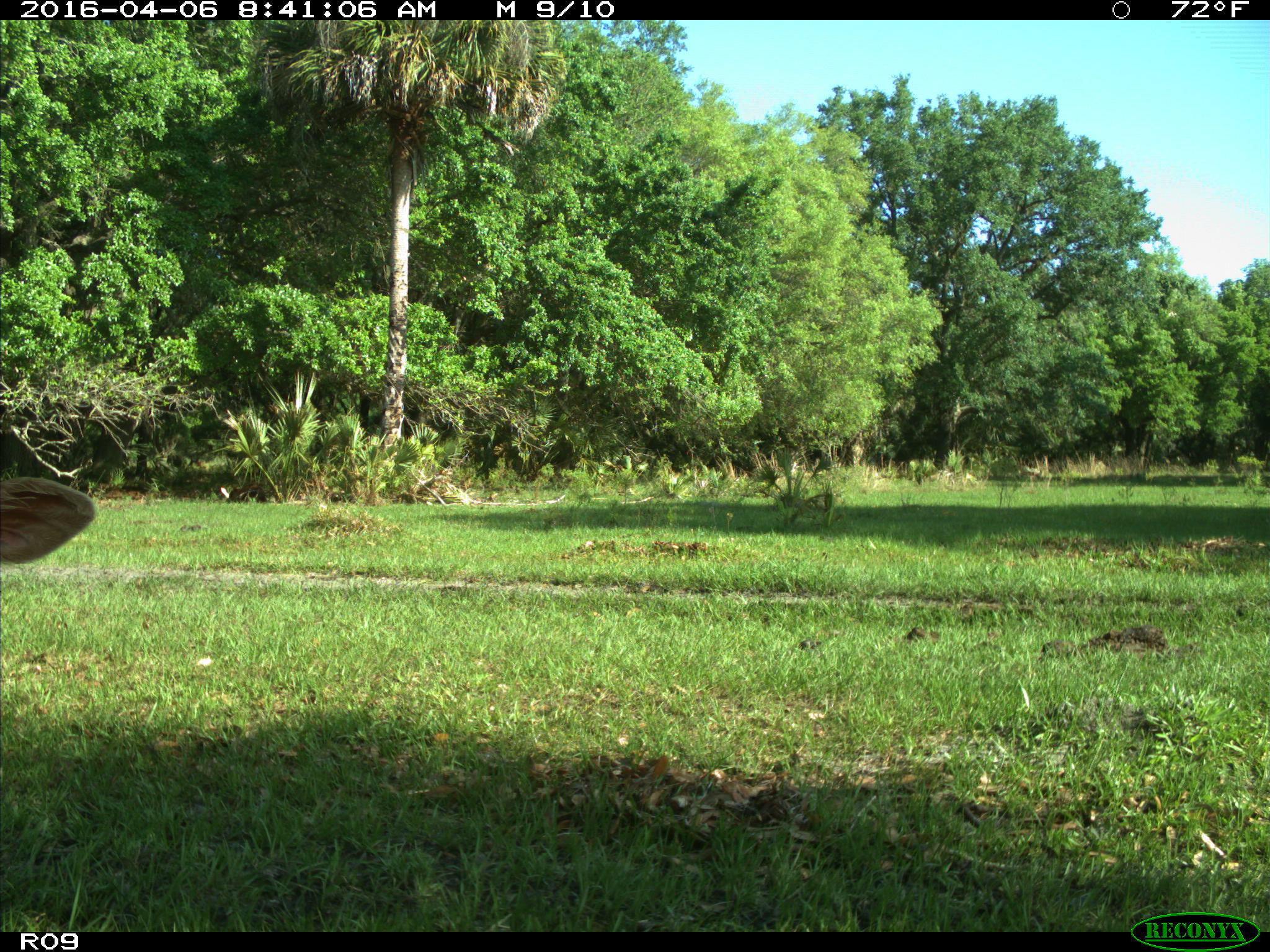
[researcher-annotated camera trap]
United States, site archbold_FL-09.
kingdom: Animalia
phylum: Chordata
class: Mammalia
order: Artiodactyla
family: Bovidae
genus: Bos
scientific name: Bos taurus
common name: domestic cow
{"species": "Bos taurus (domestic cow)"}